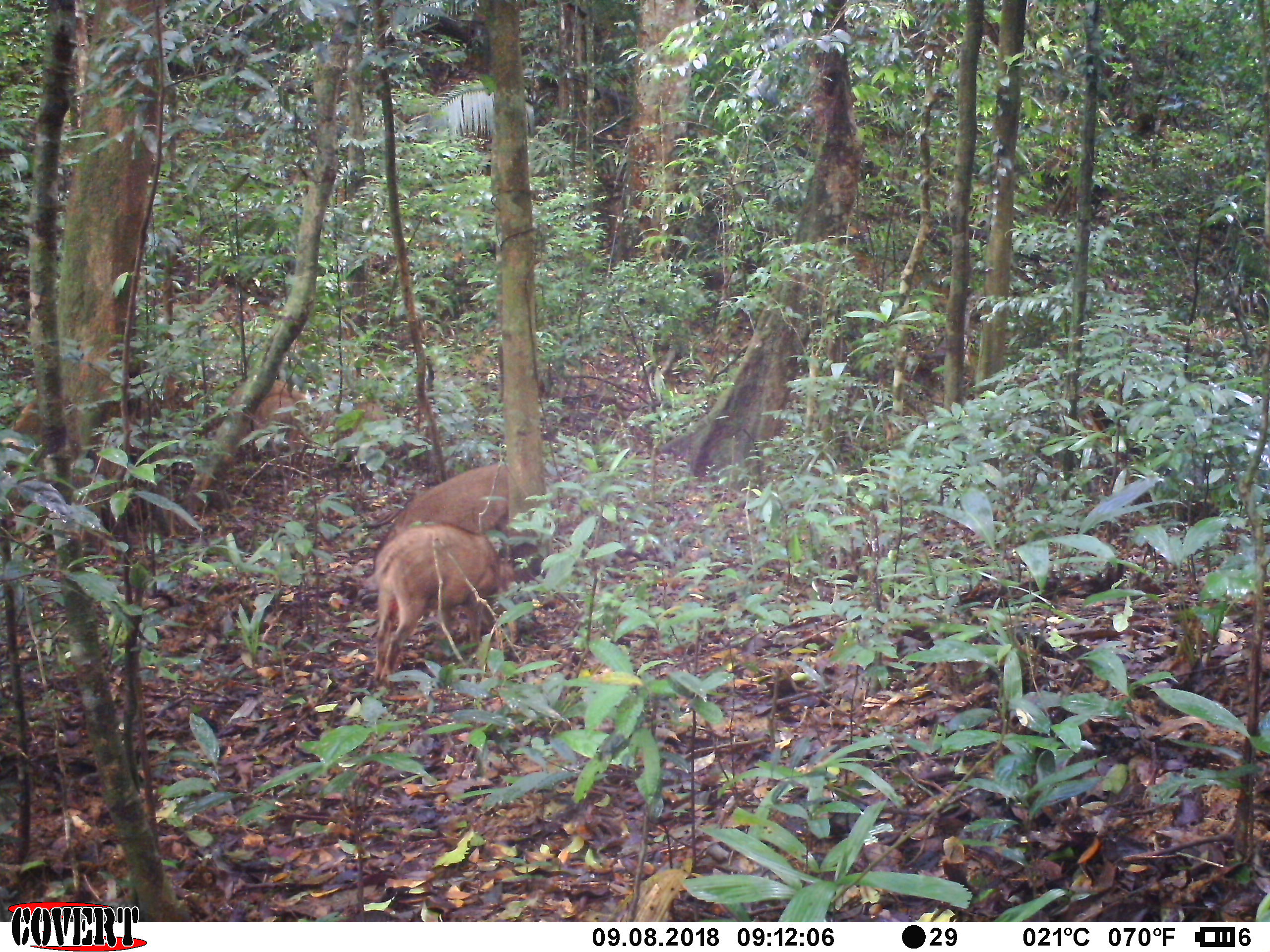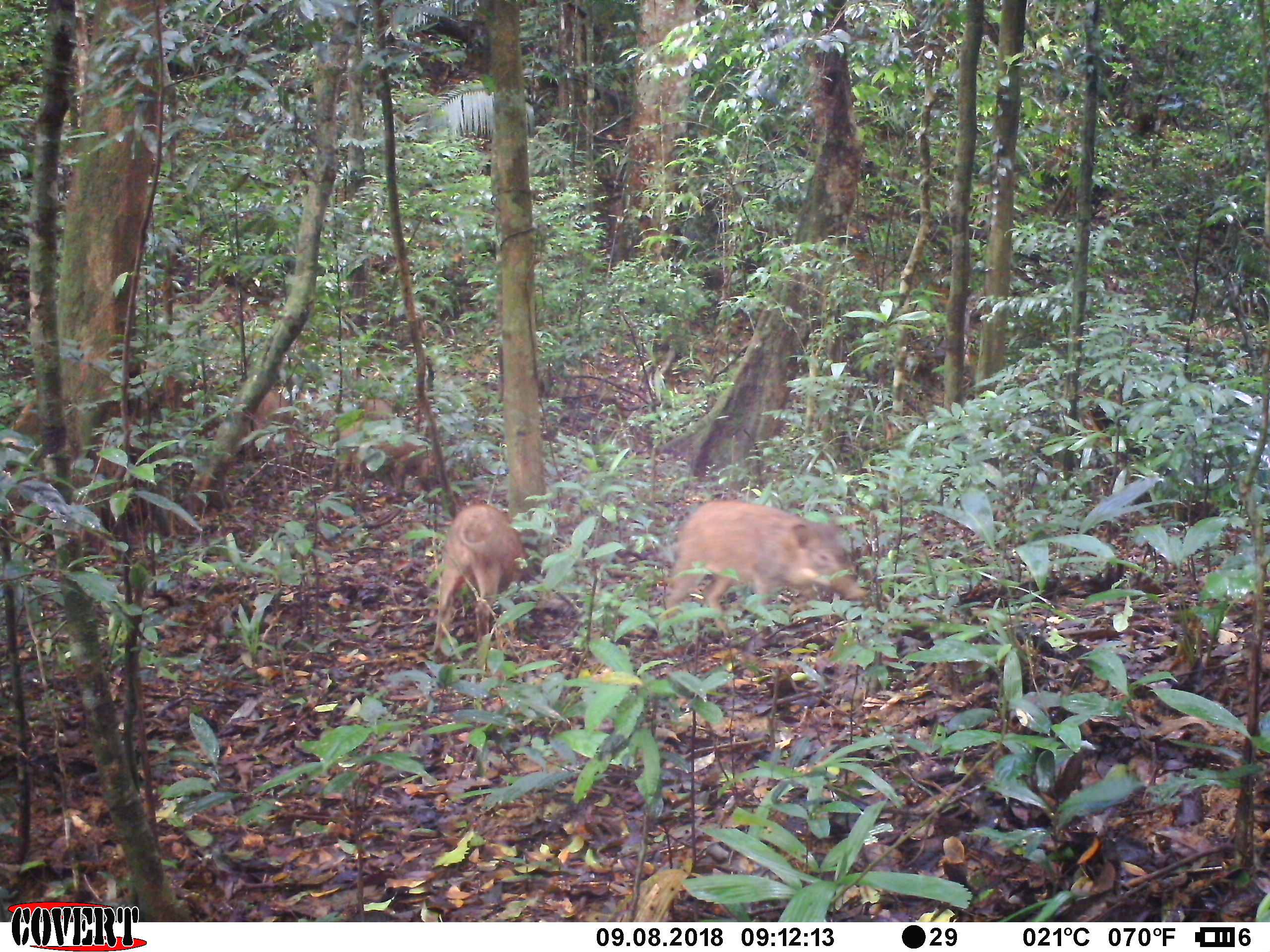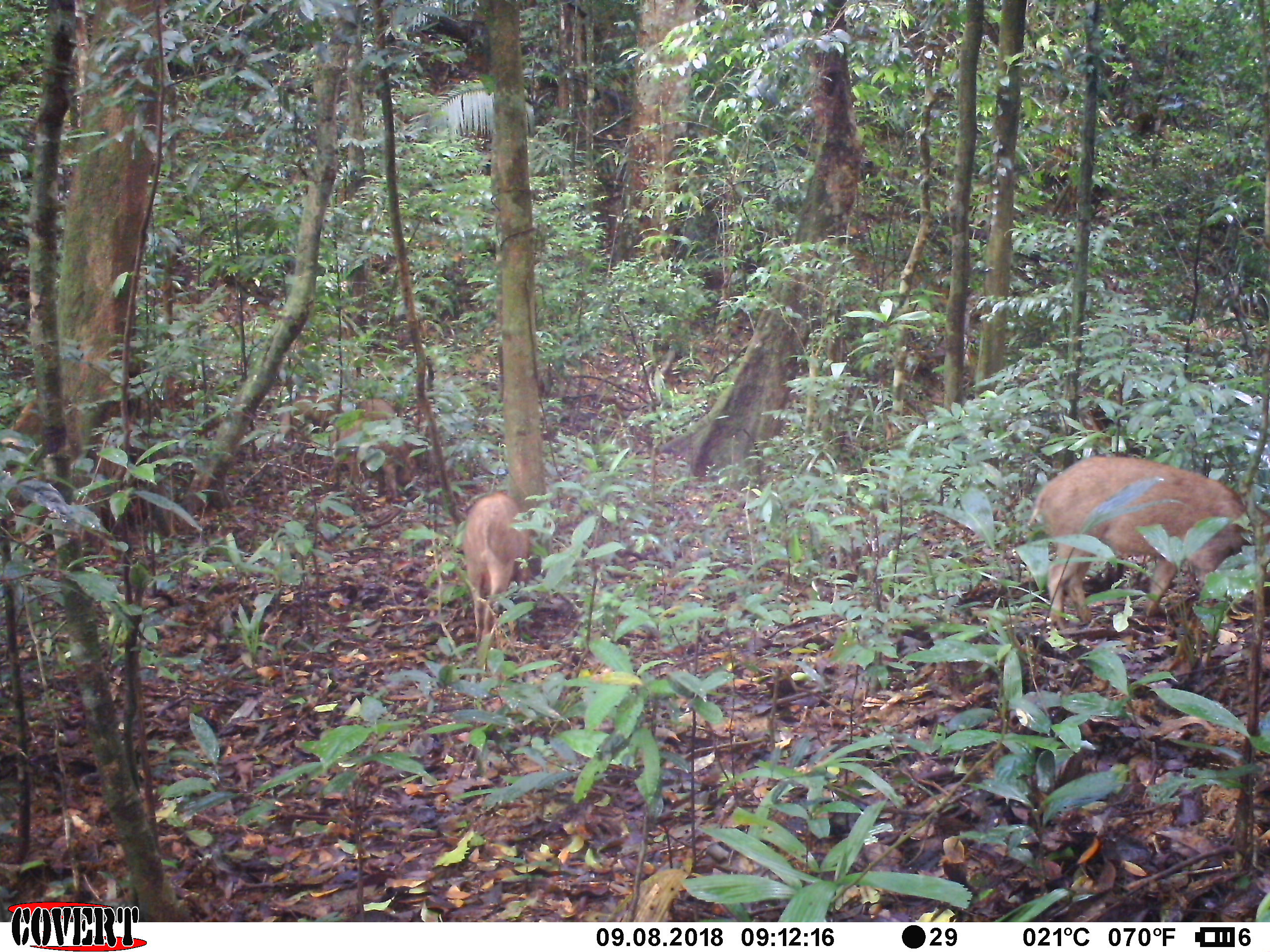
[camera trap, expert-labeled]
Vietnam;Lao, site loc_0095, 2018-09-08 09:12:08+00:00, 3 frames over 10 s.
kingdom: Animalia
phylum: Chordata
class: Mammalia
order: Artiodactyla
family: Suidae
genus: Sus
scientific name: Sus scrofa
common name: eurasian wild pig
Eurasian wild pig (Sus scrofa). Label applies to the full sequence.